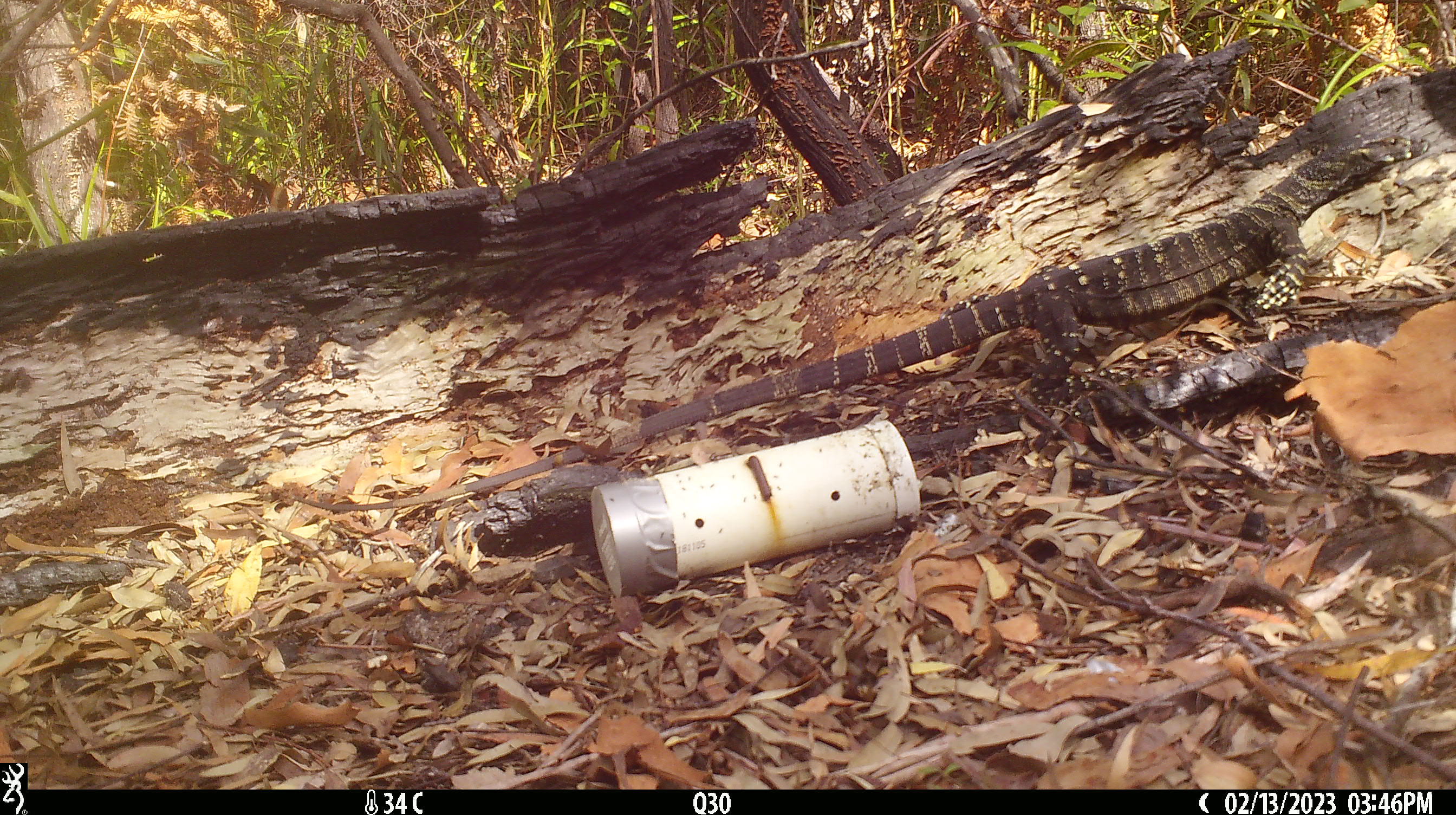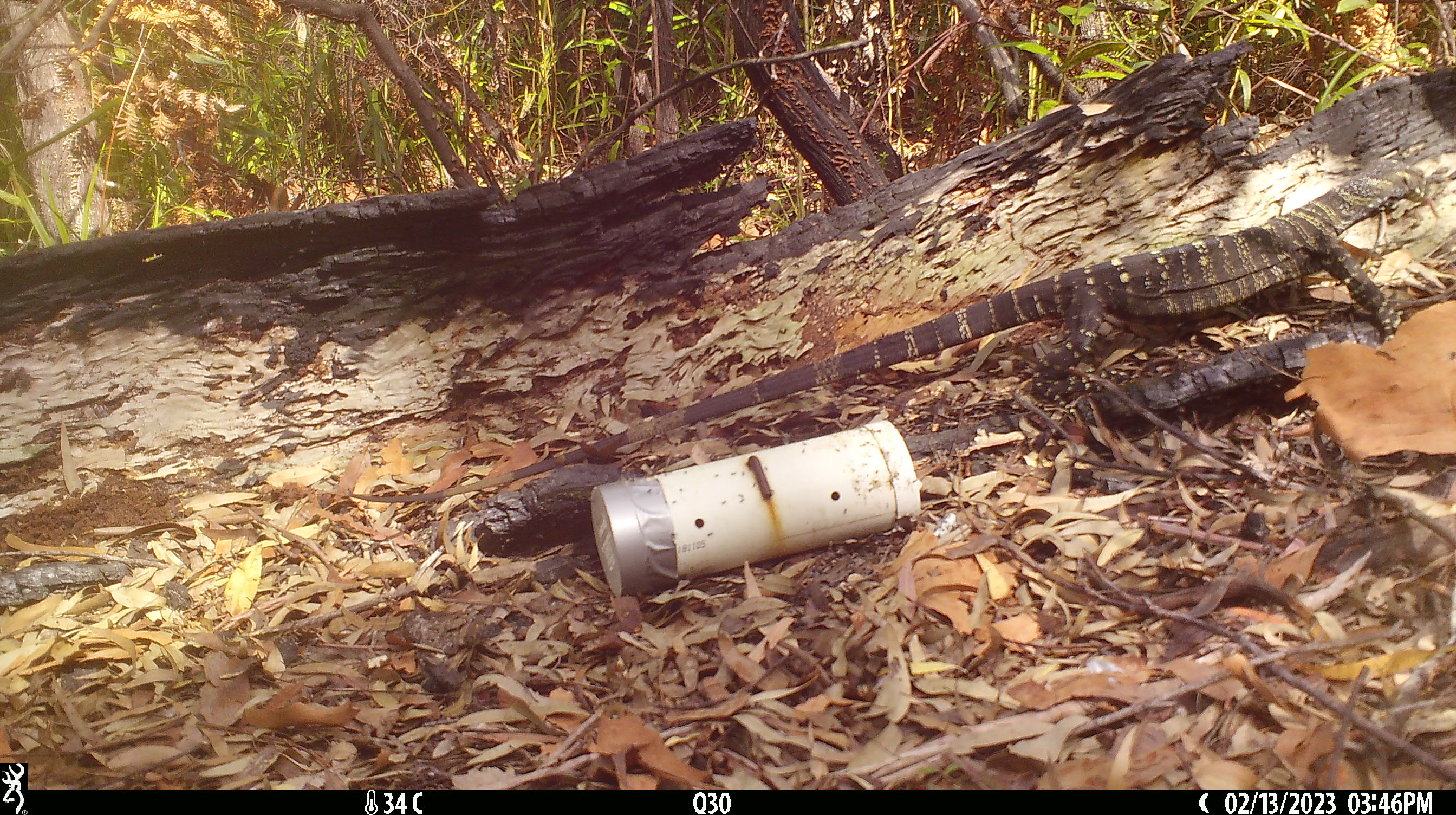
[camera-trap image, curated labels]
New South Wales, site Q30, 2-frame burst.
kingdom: Animalia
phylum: Chordata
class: Reptilia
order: Squamata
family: Varanidae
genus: Varanus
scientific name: Varanus varius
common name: lace monitor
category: goanna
Goanna (lace monitor) (Varanus varius).